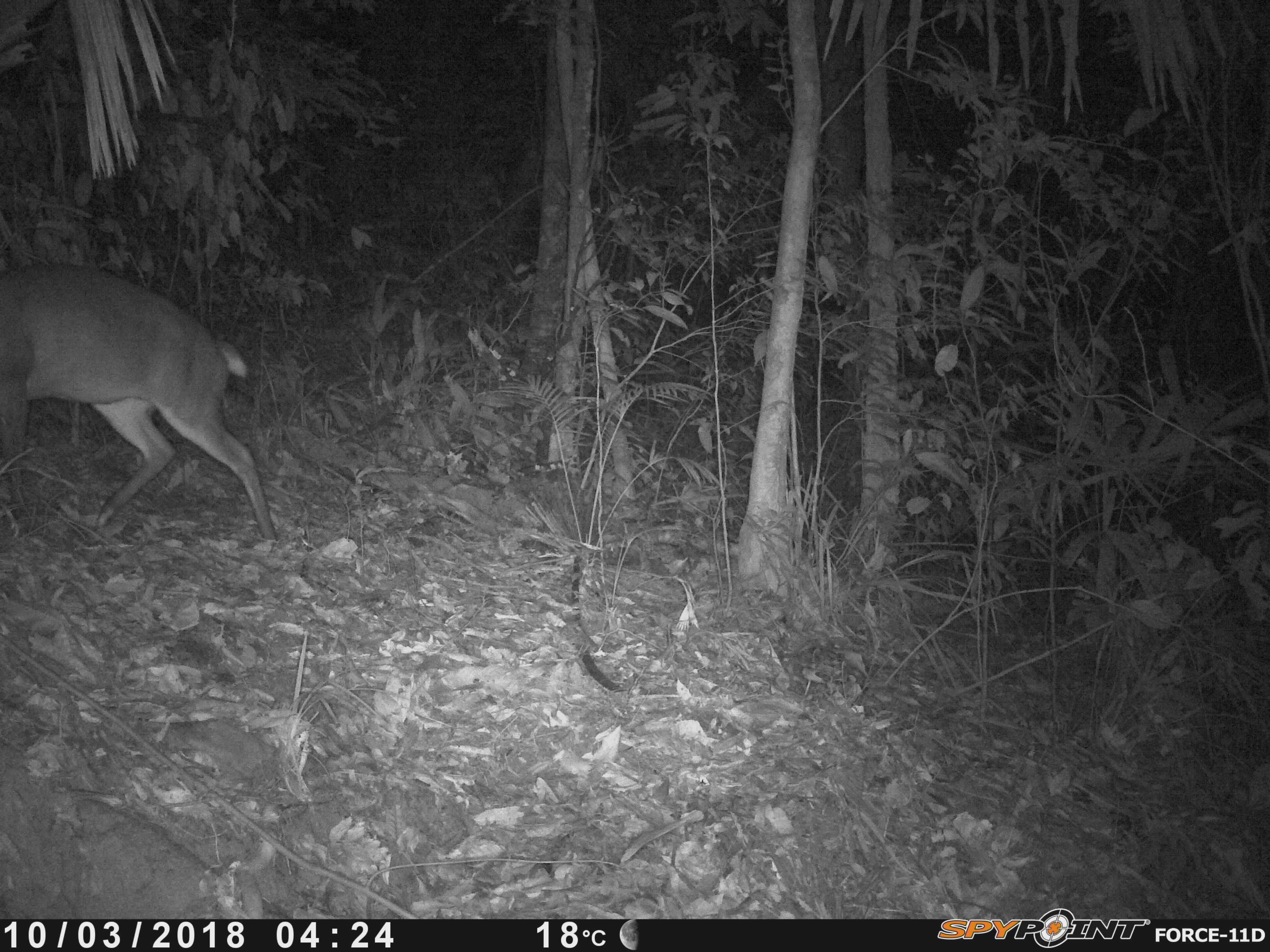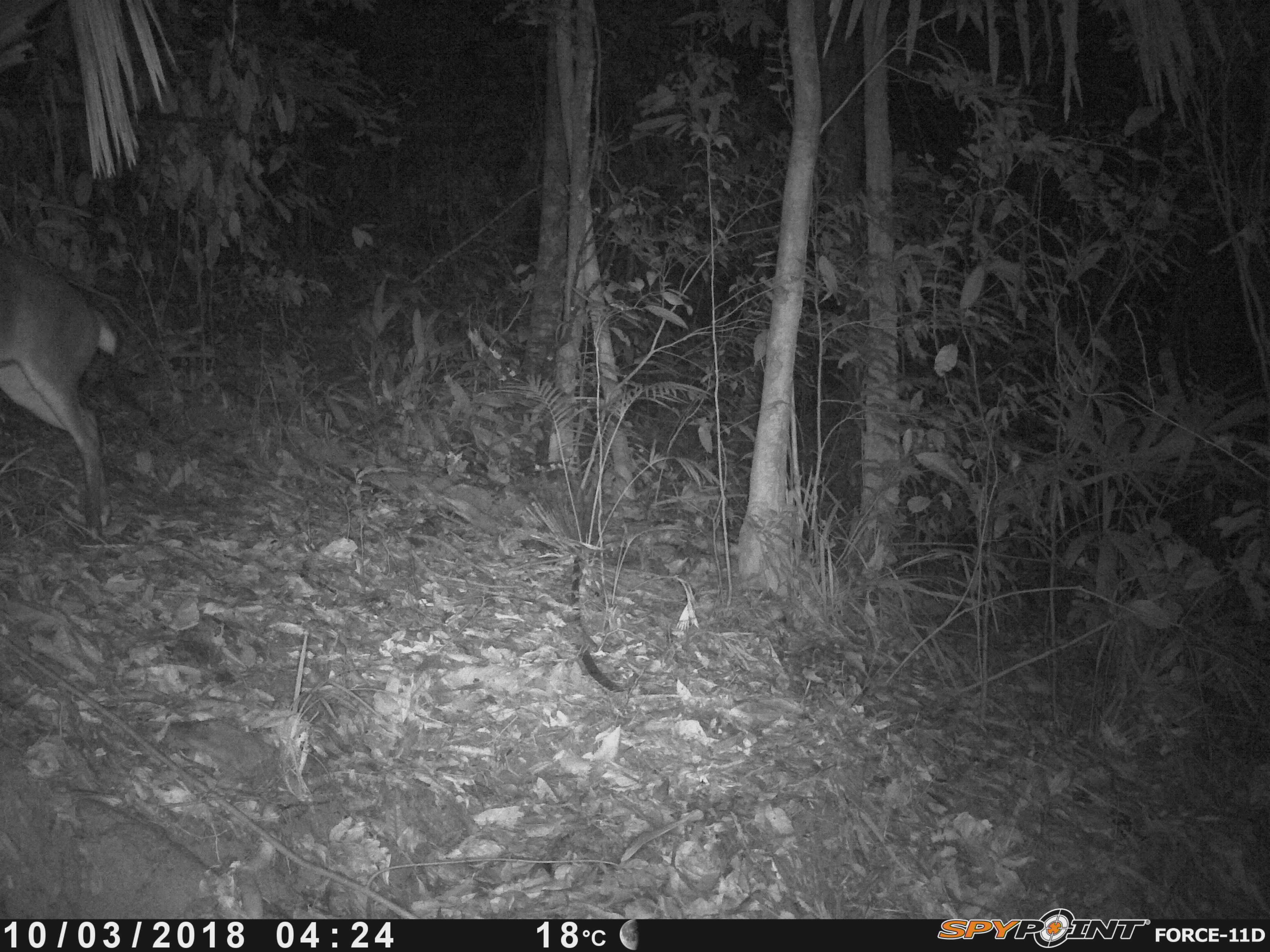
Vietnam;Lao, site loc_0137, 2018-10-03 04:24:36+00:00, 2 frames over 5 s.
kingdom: Animalia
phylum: Chordata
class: Mammalia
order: Artiodactyla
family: Cervidae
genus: Muntiacus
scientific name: Muntiacus vuquangensis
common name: large-antlered muntjac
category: large antlered muntjac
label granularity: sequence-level